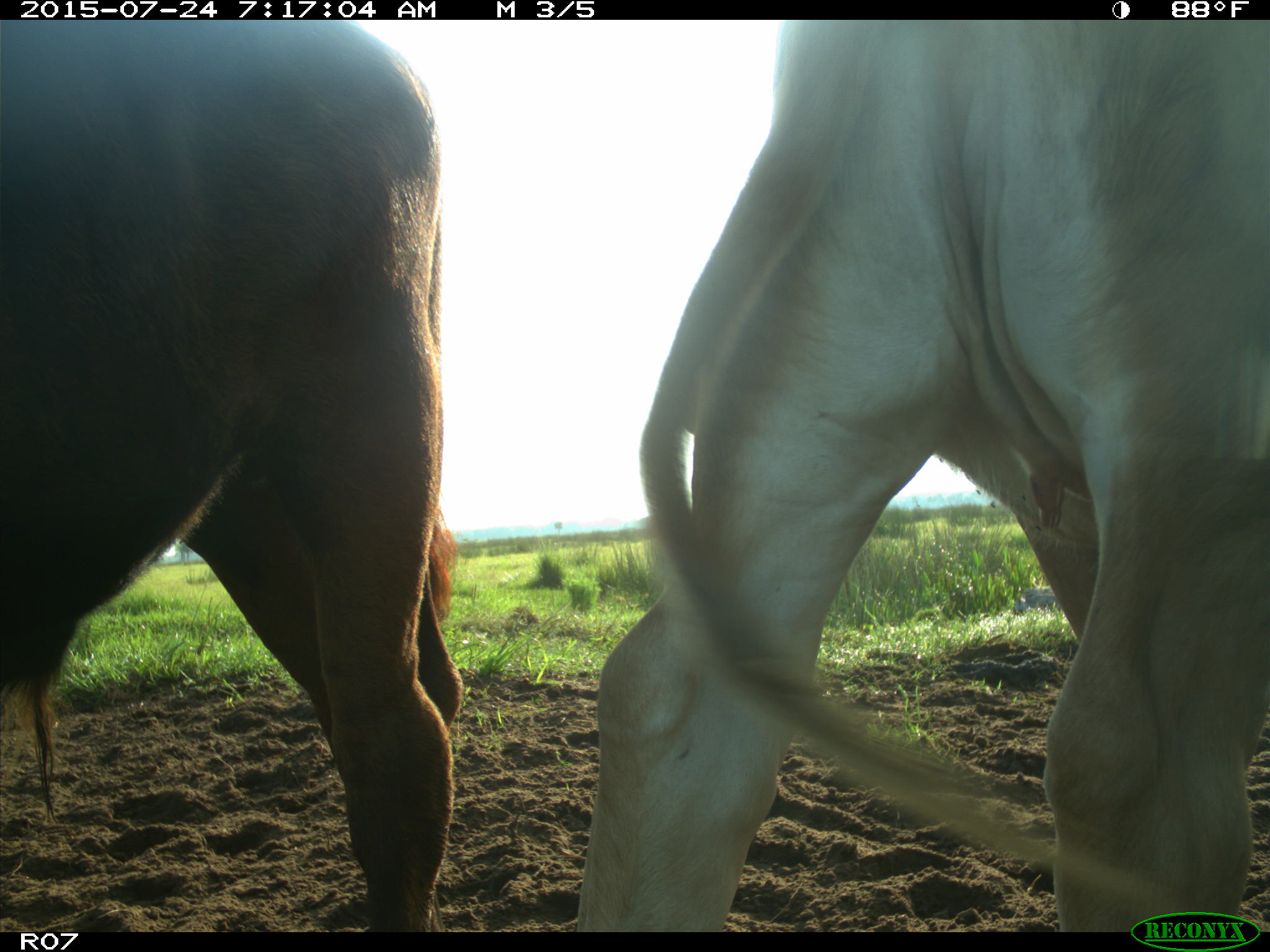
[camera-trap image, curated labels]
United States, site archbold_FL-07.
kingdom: Animalia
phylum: Chordata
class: Mammalia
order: Artiodactyla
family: Bovidae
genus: Bos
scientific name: Bos taurus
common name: domestic cow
Bos taurus (domestic cow).